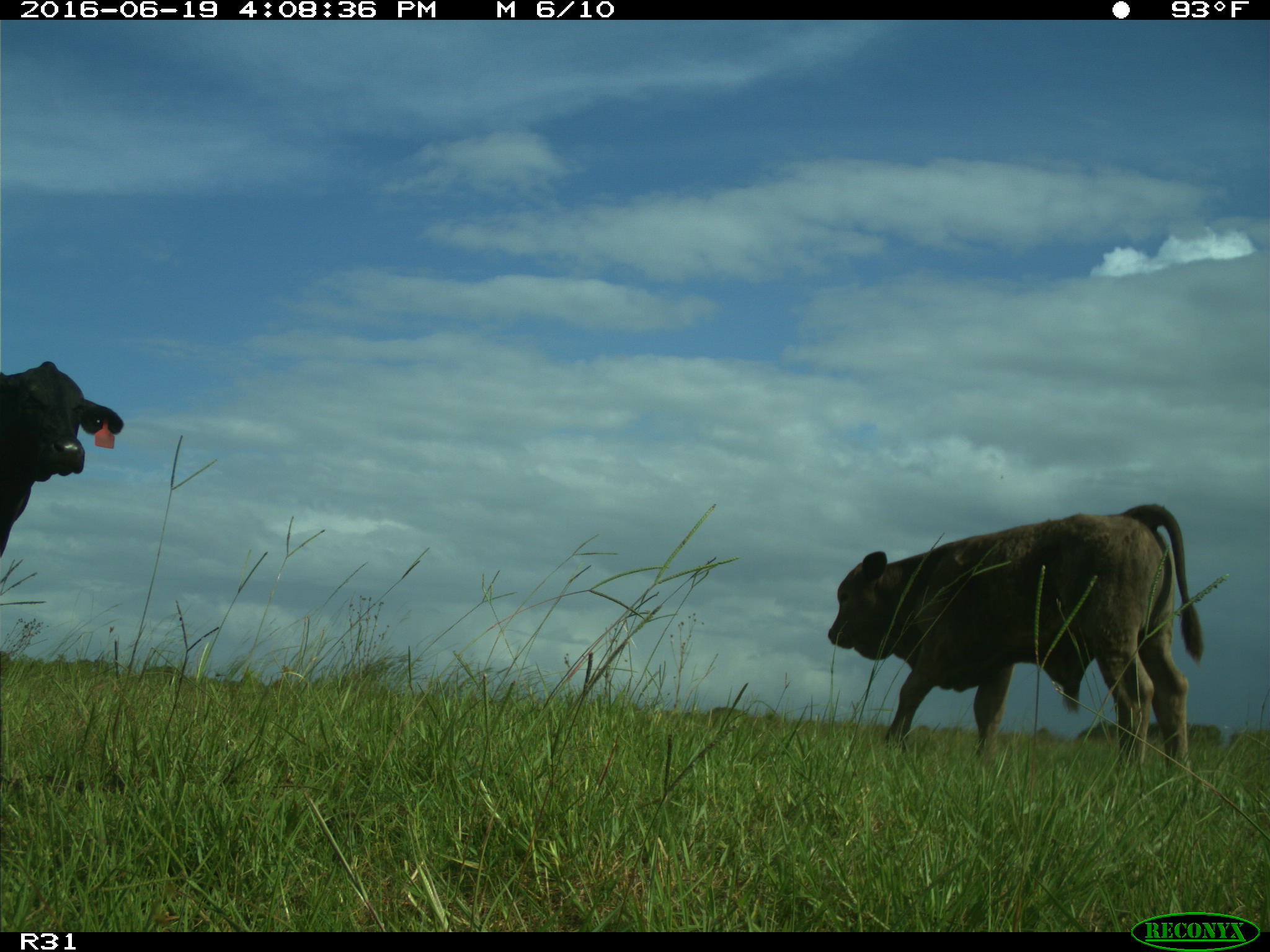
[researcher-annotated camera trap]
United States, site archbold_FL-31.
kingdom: Animalia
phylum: Chordata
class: Mammalia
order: Artiodactyla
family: Bovidae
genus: Bos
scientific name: Bos taurus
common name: domestic cow